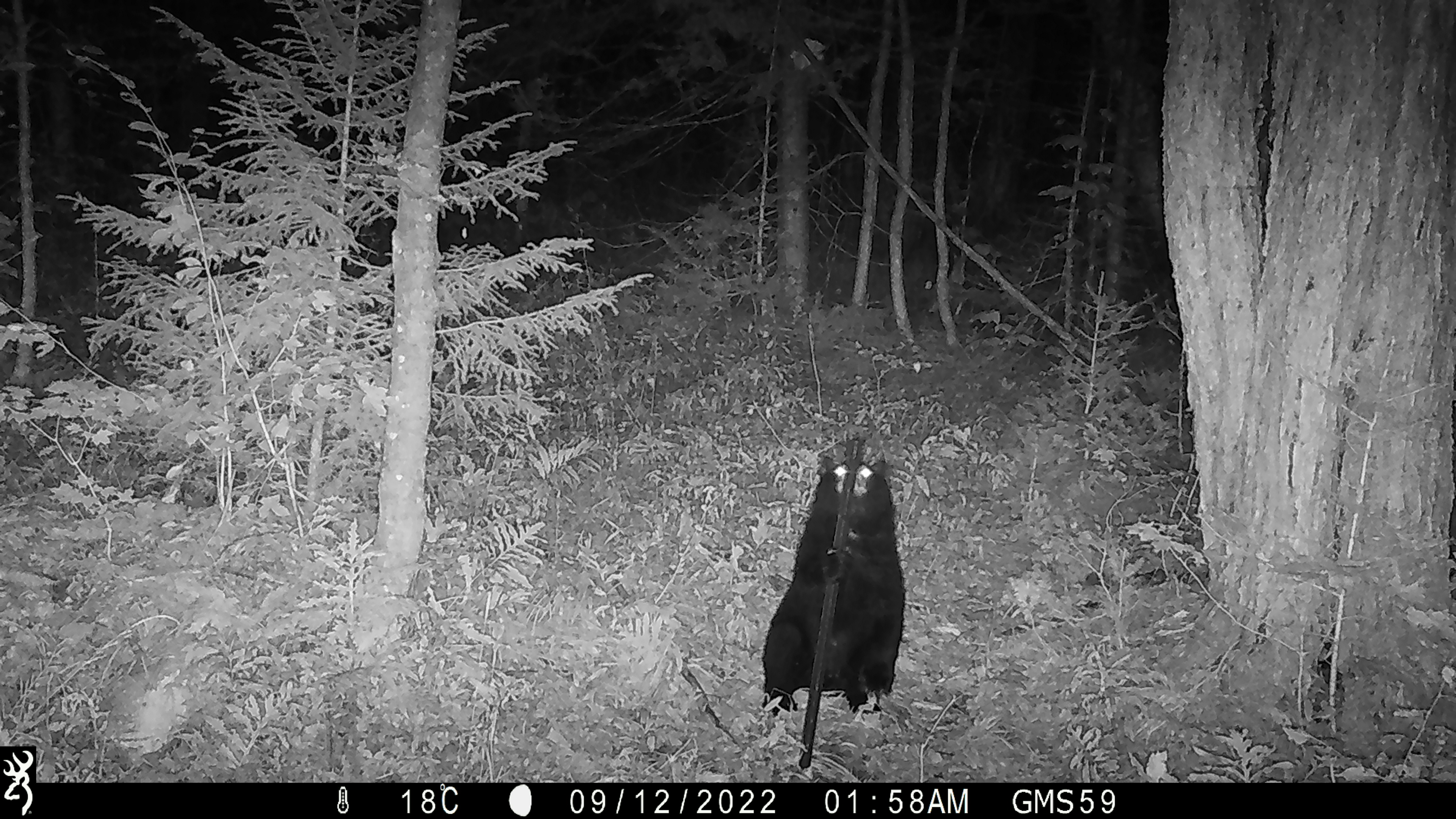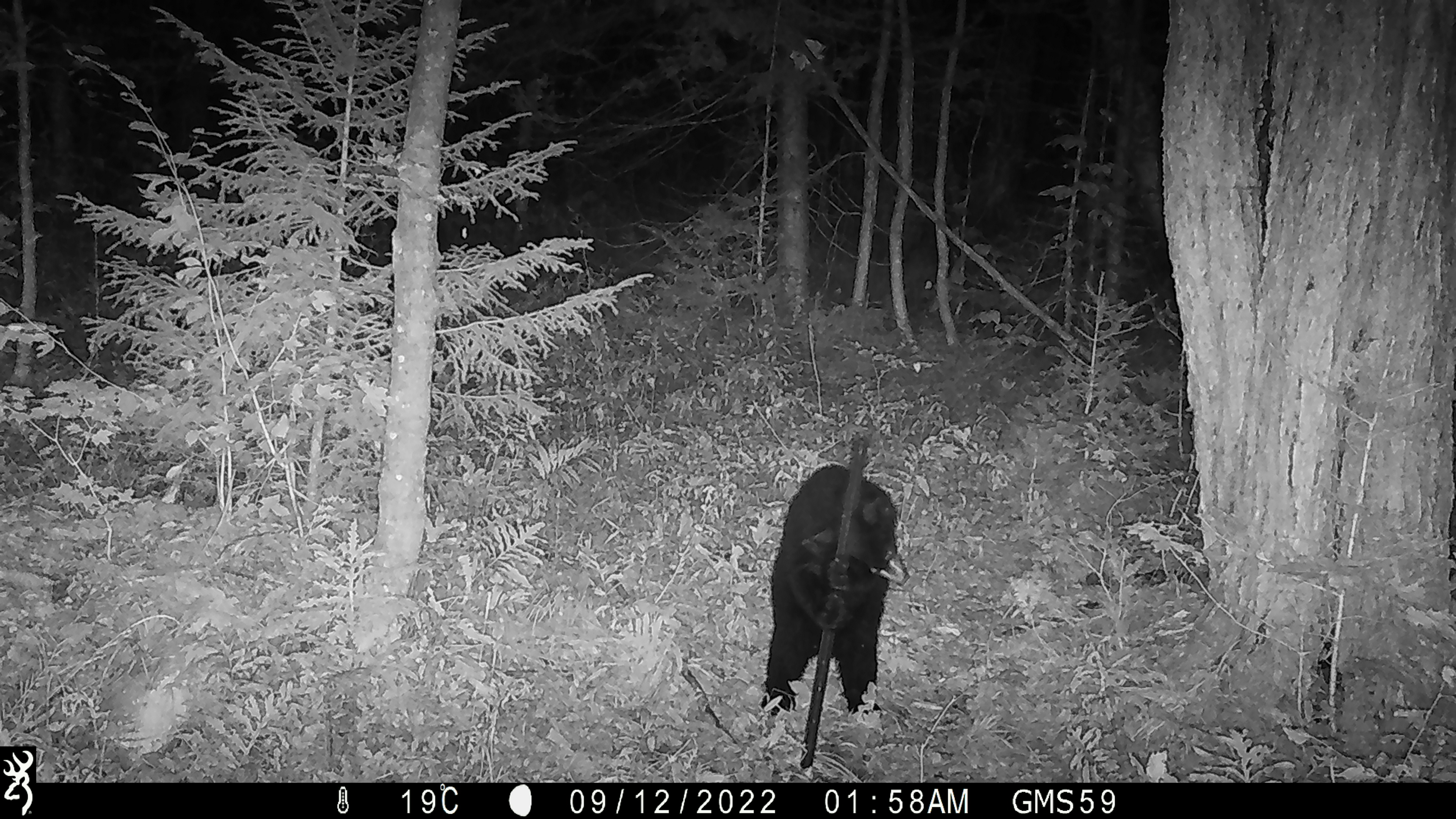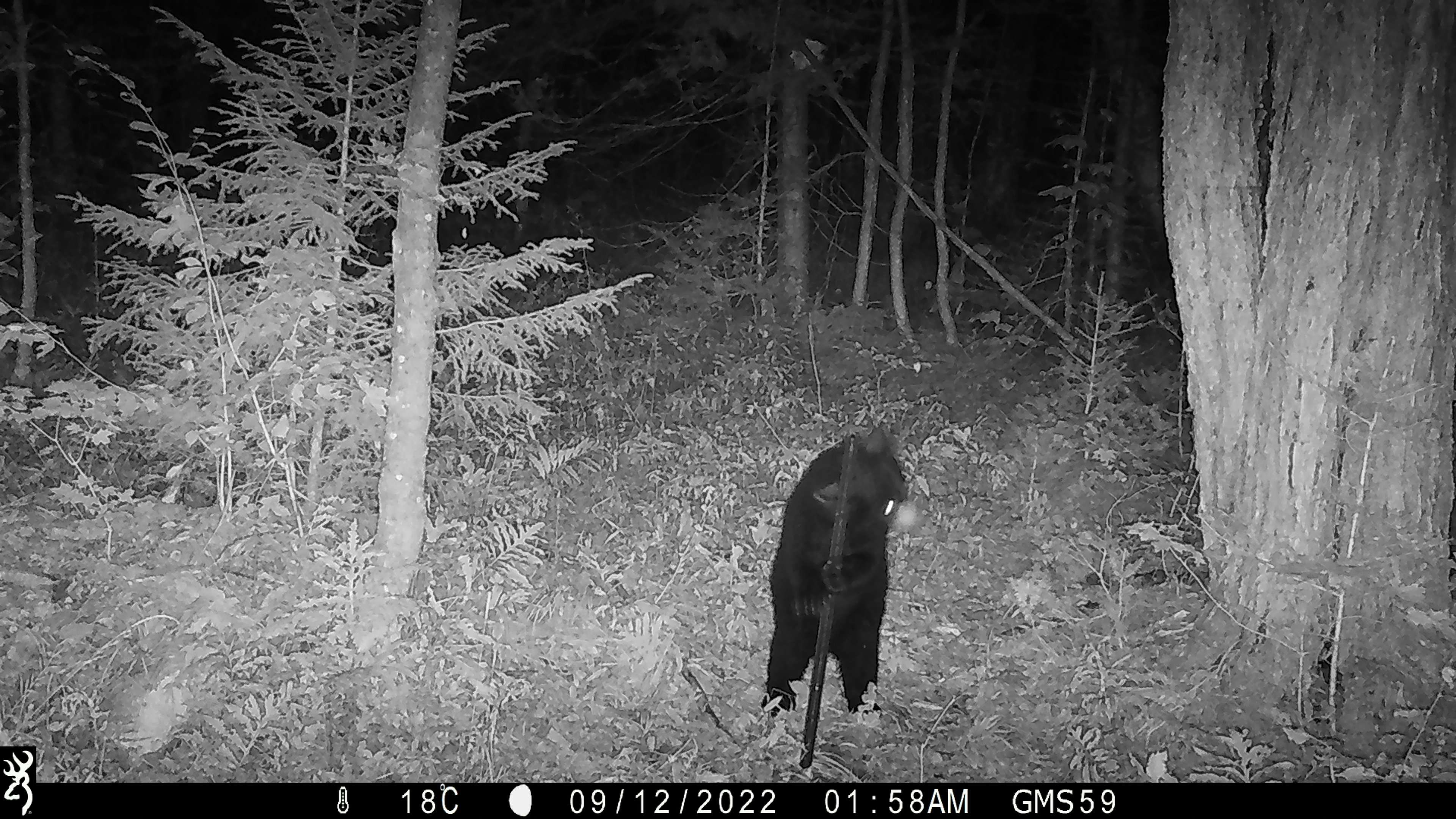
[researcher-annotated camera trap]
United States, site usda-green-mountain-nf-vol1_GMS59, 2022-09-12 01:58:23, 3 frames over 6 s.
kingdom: Animalia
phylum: Chordata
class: Mammalia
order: Carnivora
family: Ursidae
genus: Ursus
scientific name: Ursus americanus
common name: black bear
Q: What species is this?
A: Black bear (Ursus americanus).